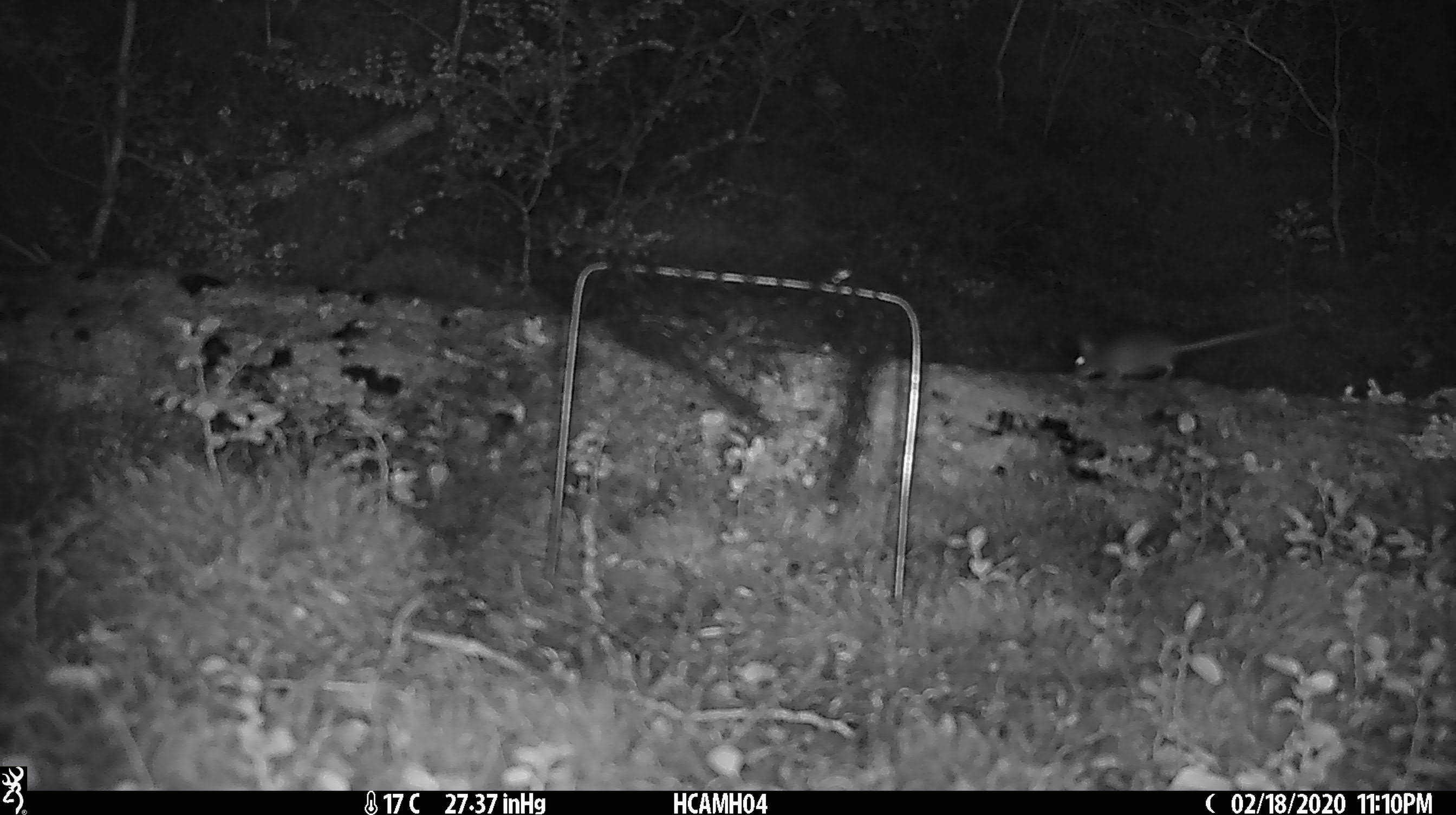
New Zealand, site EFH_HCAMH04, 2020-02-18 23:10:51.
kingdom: Animalia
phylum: Chordata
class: Mammalia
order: Rodentia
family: Muridae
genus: Mus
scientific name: Mus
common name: mouse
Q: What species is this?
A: Mouse (Mus).